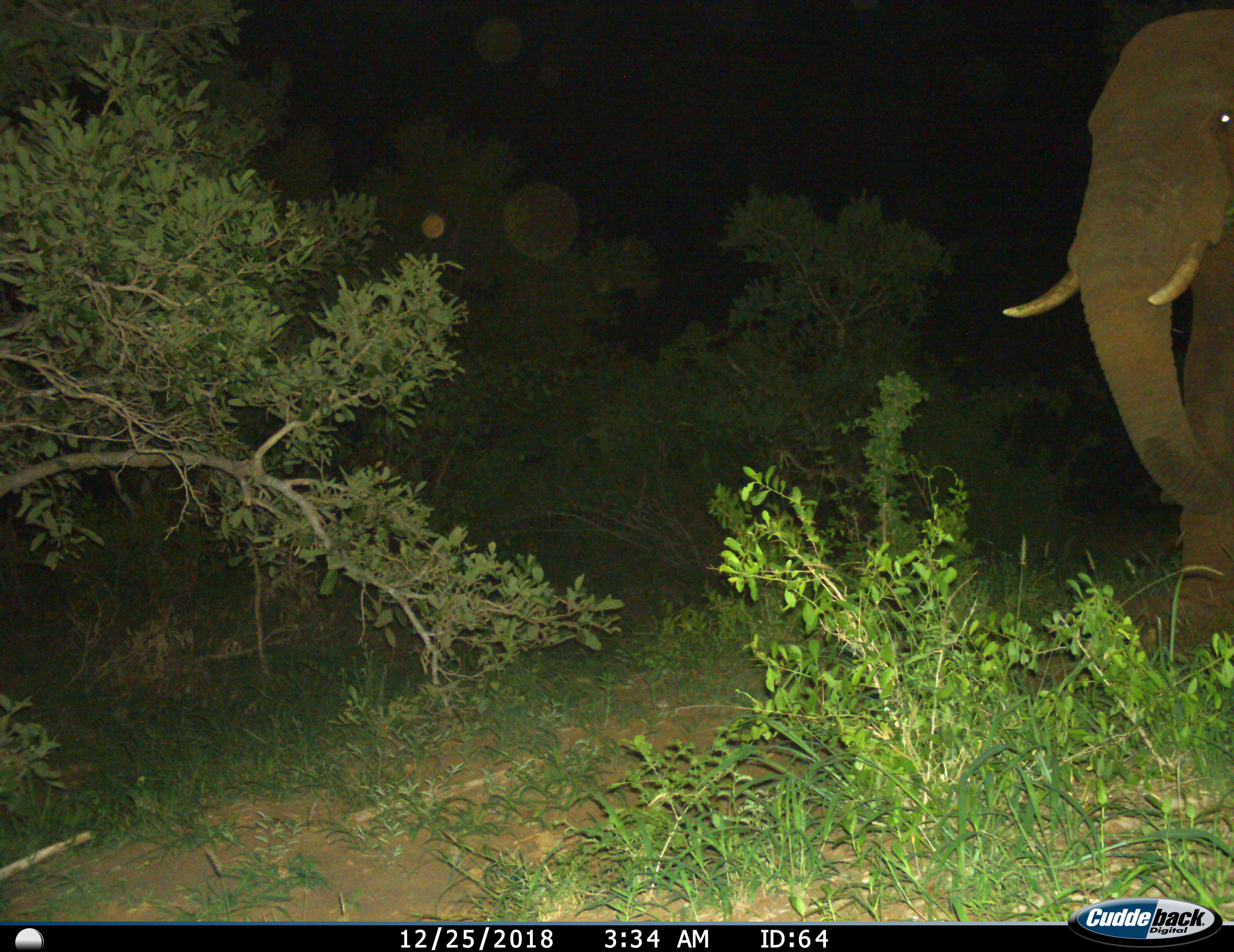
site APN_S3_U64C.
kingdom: Animalia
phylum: Chordata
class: Mammalia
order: Proboscidea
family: Elephantidae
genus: Loxodonta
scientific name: Loxodonta africana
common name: african bush elephant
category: elephant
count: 1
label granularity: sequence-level